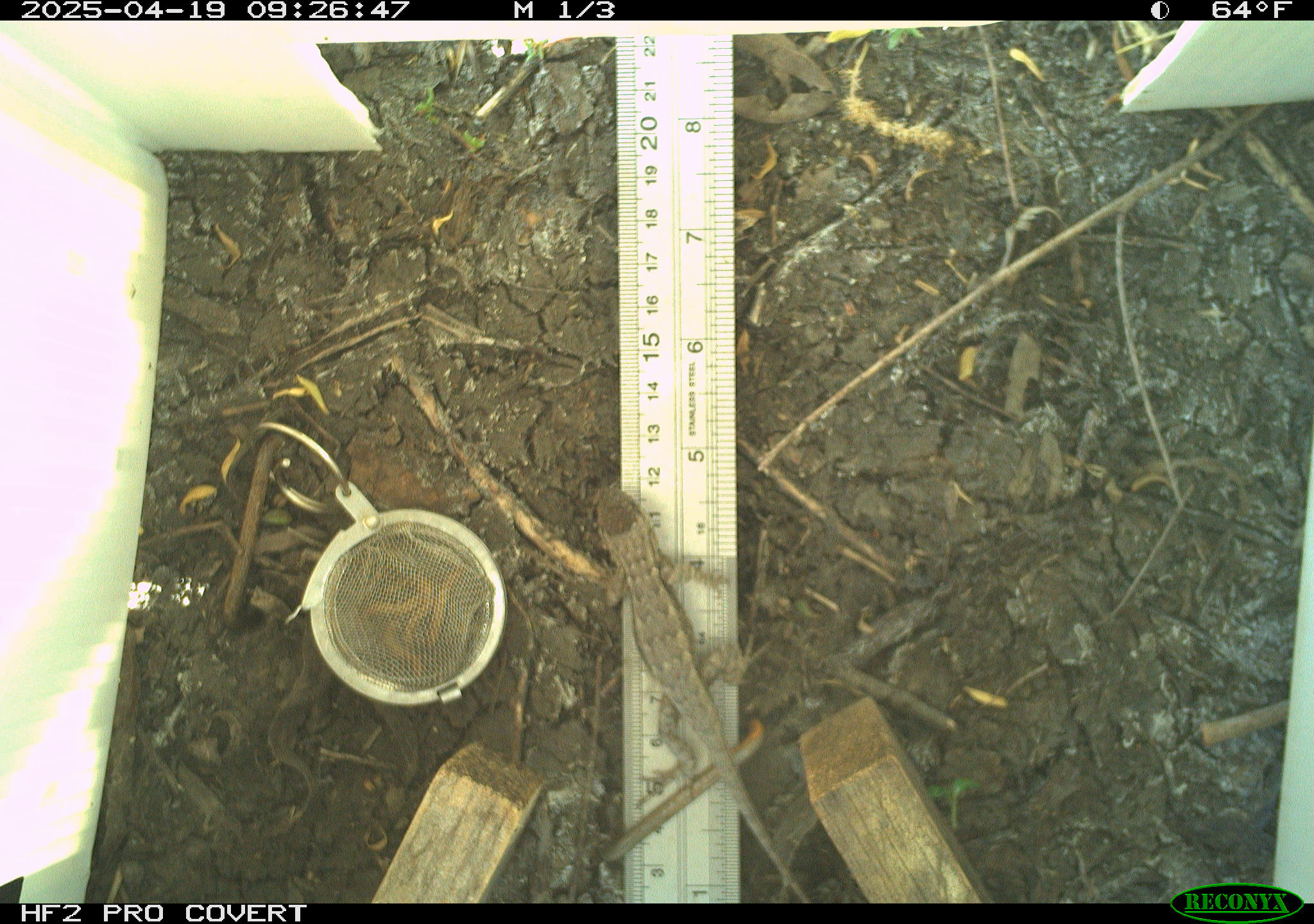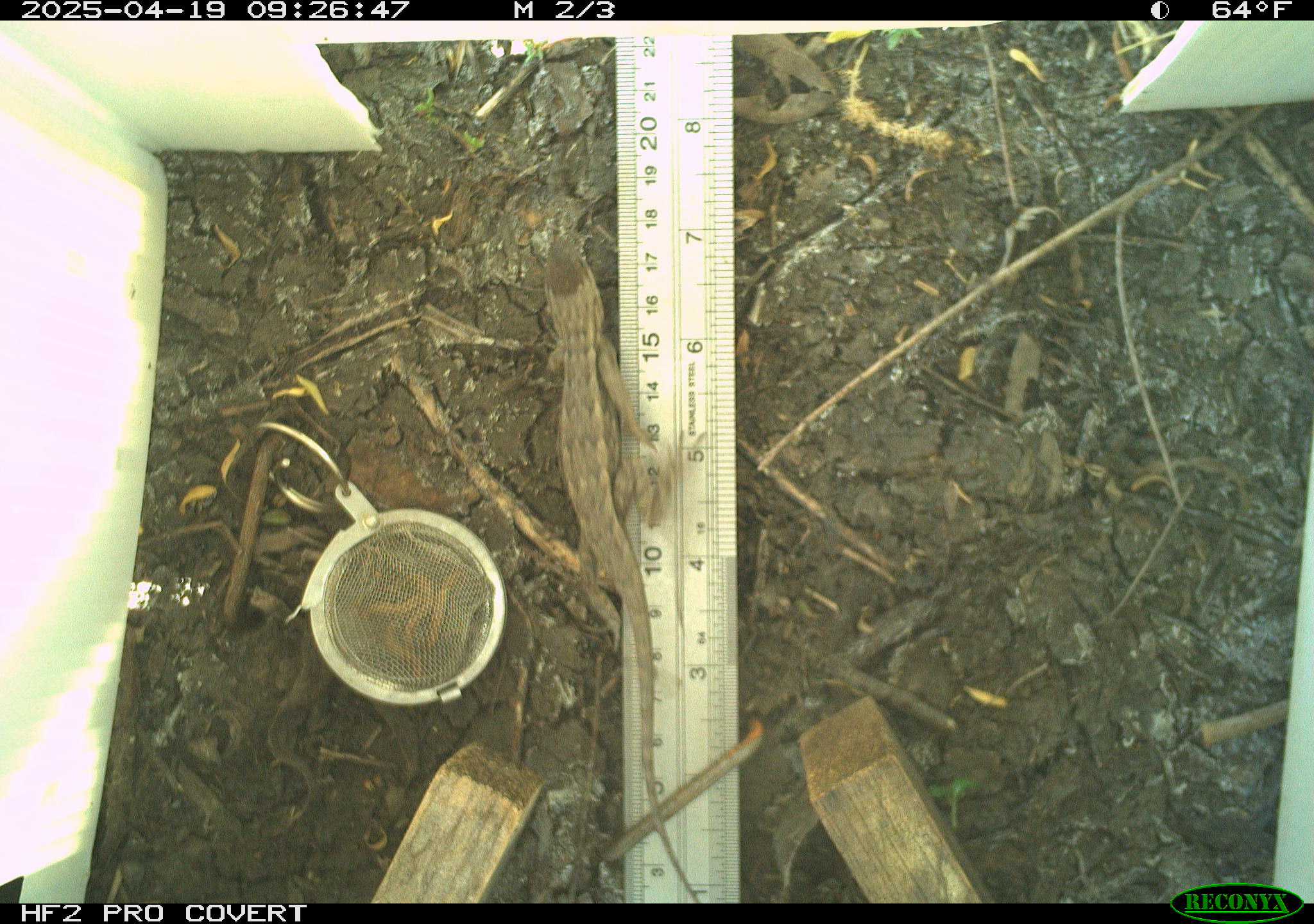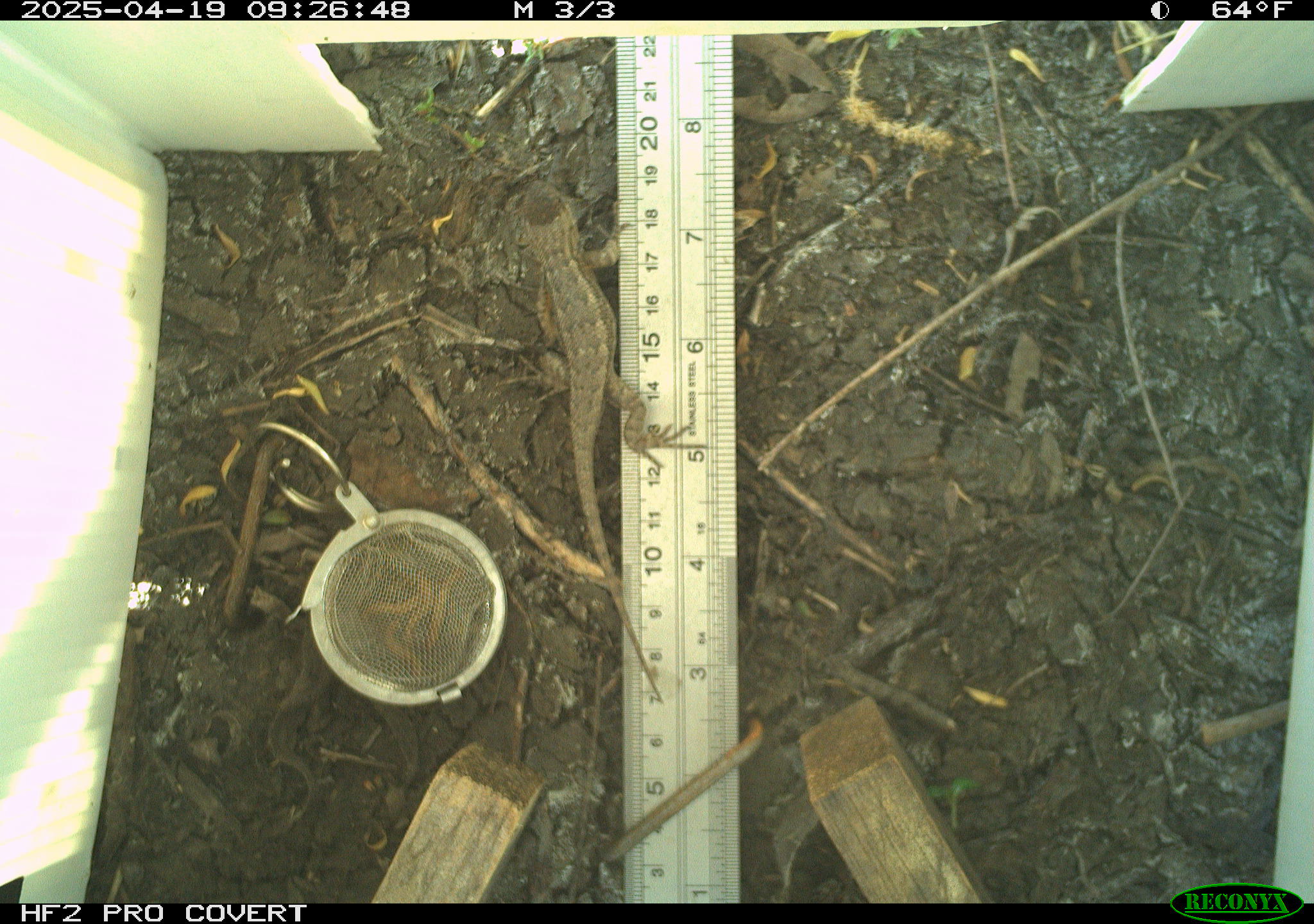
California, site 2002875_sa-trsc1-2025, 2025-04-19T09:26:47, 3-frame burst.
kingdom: Animalia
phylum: Chordata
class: Reptilia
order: Squamata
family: Phrynosomatidae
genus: Sceloporus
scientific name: Sceloporus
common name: spiny lizards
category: sceloporus species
Sceloporus species (spiny lizards) (Sceloporus).